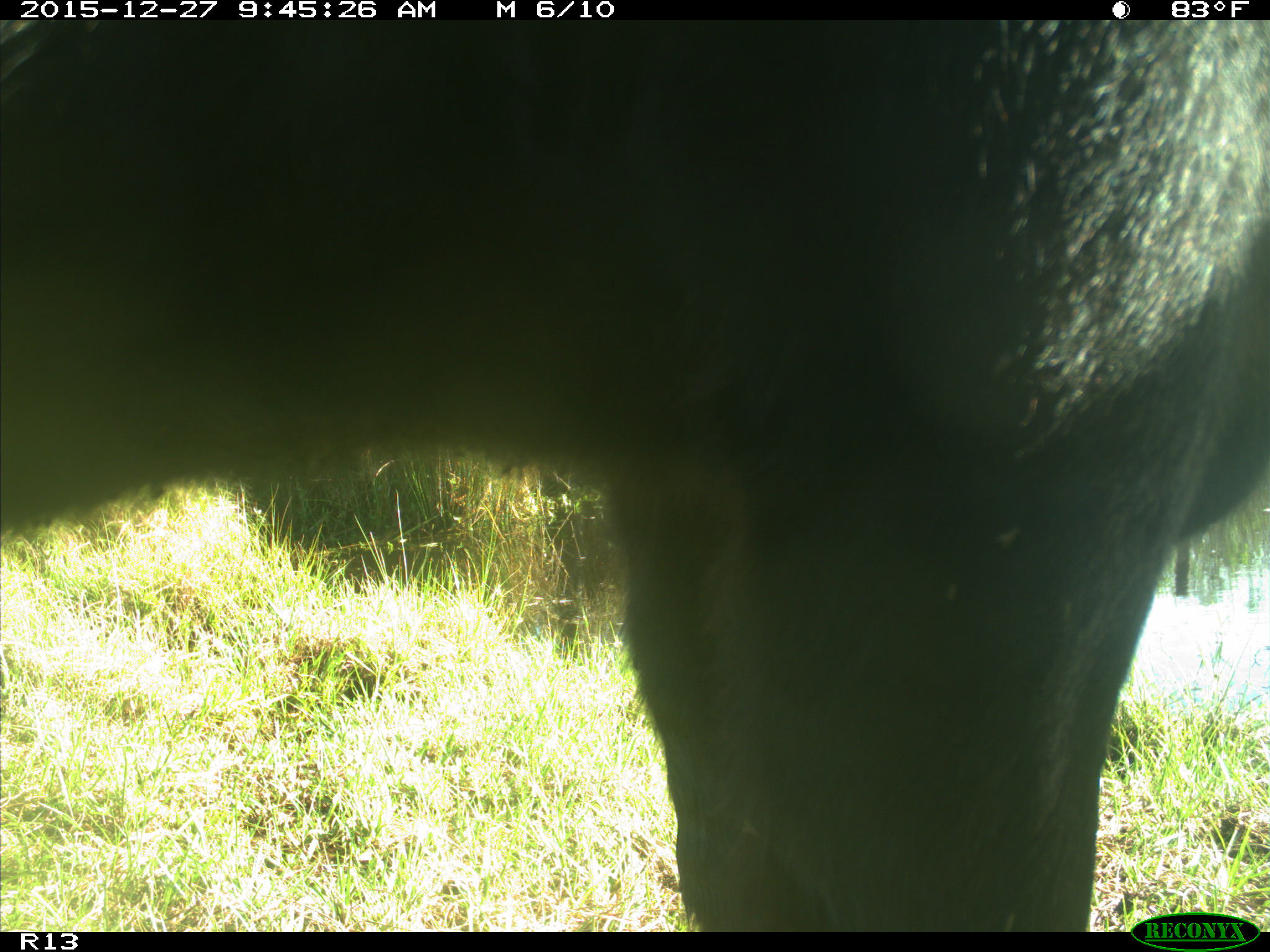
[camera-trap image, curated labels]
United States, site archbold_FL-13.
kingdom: Animalia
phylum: Chordata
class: Mammalia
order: Artiodactyla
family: Bovidae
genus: Bos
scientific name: Bos taurus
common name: domestic cow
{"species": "Bos taurus (domestic cow)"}